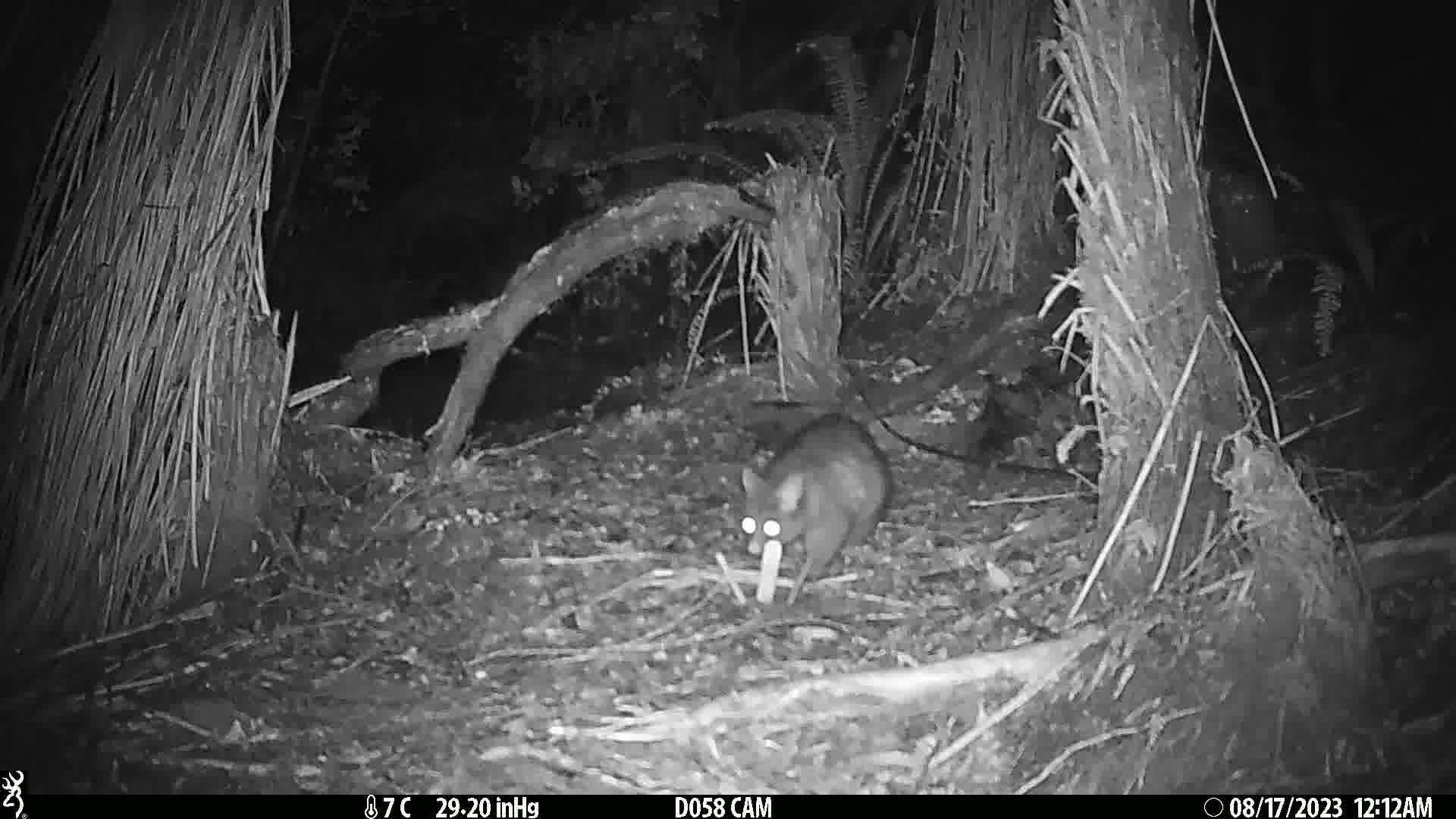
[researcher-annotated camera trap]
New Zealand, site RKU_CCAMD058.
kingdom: Animalia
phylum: Chordata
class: Mammalia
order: Diprotodontia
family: Phalangeridae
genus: Trichosurus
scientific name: Trichosurus vulpecula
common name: common brushtail possum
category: possum